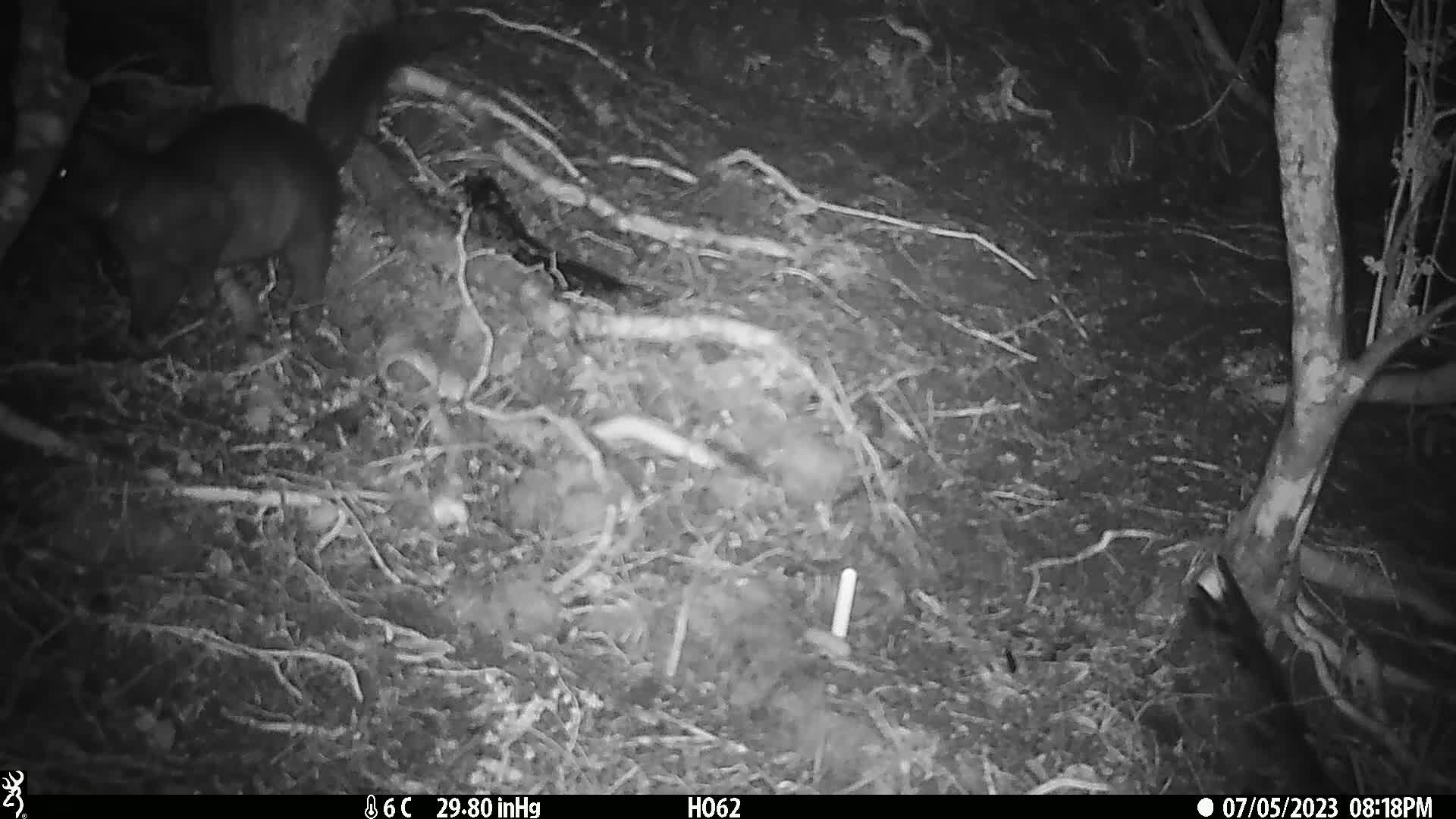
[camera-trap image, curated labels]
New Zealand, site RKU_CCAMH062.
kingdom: Animalia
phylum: Chordata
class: Mammalia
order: Diprotodontia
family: Phalangeridae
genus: Trichosurus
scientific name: Trichosurus vulpecula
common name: common brushtail possum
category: possum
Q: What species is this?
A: Possum (common brushtail possum) (Trichosurus vulpecula).